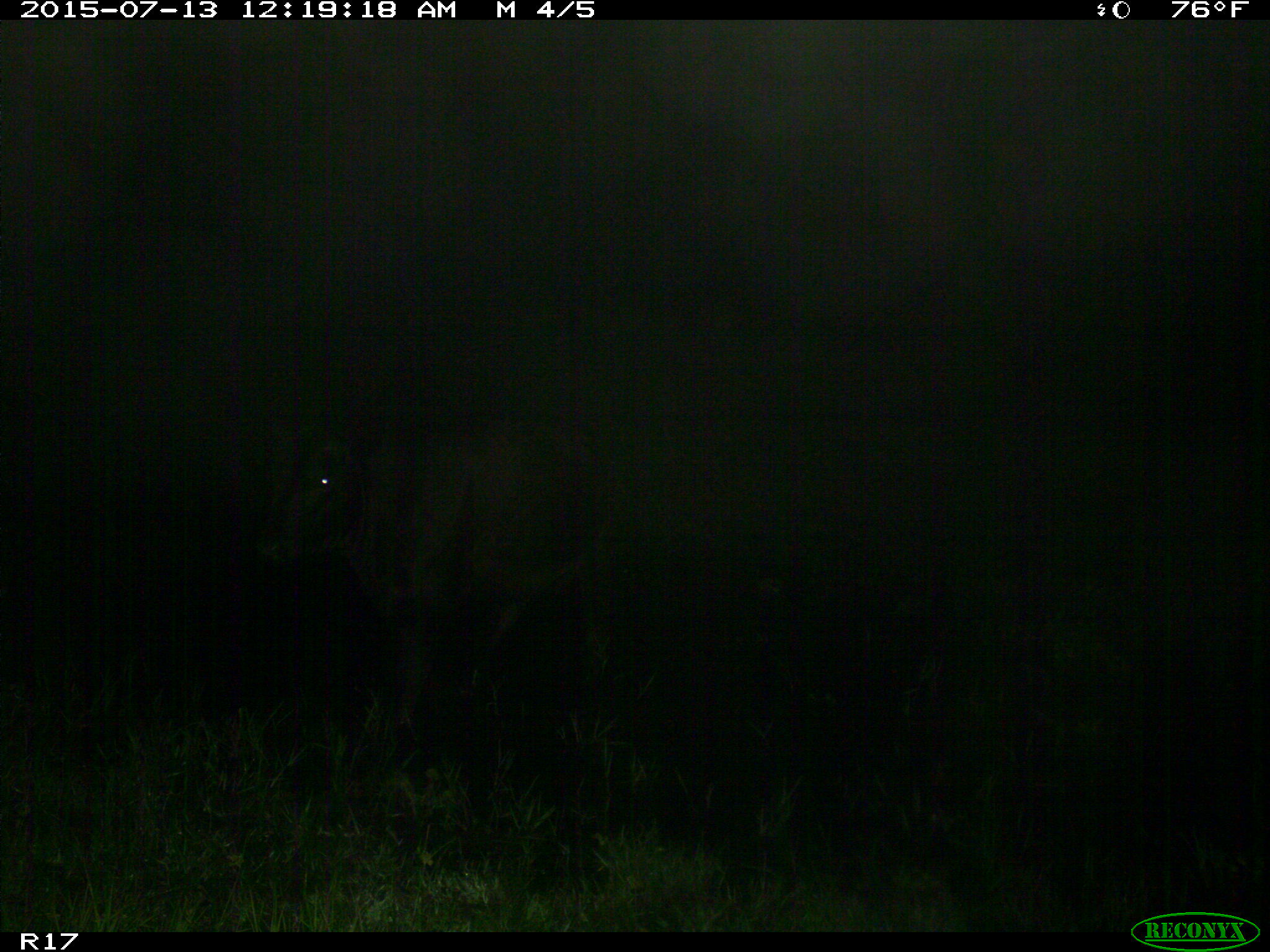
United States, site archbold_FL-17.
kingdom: Animalia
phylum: Chordata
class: Mammalia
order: Artiodactyla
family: Bovidae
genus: Bos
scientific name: Bos taurus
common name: domestic cow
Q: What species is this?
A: Bos taurus (domestic cow).